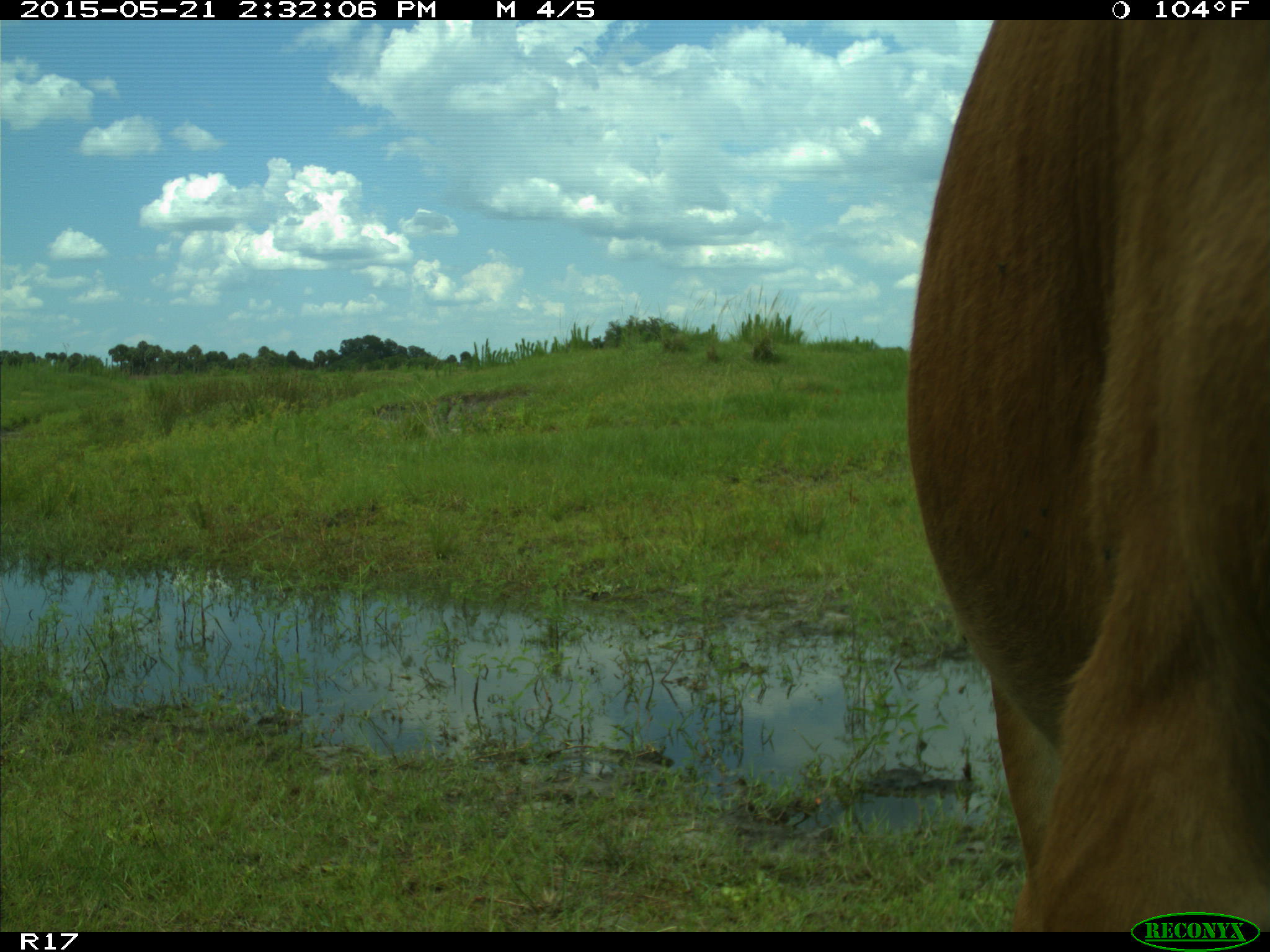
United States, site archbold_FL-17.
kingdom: Animalia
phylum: Chordata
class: Mammalia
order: Artiodactyla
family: Bovidae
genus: Bos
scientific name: Bos taurus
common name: domestic cow